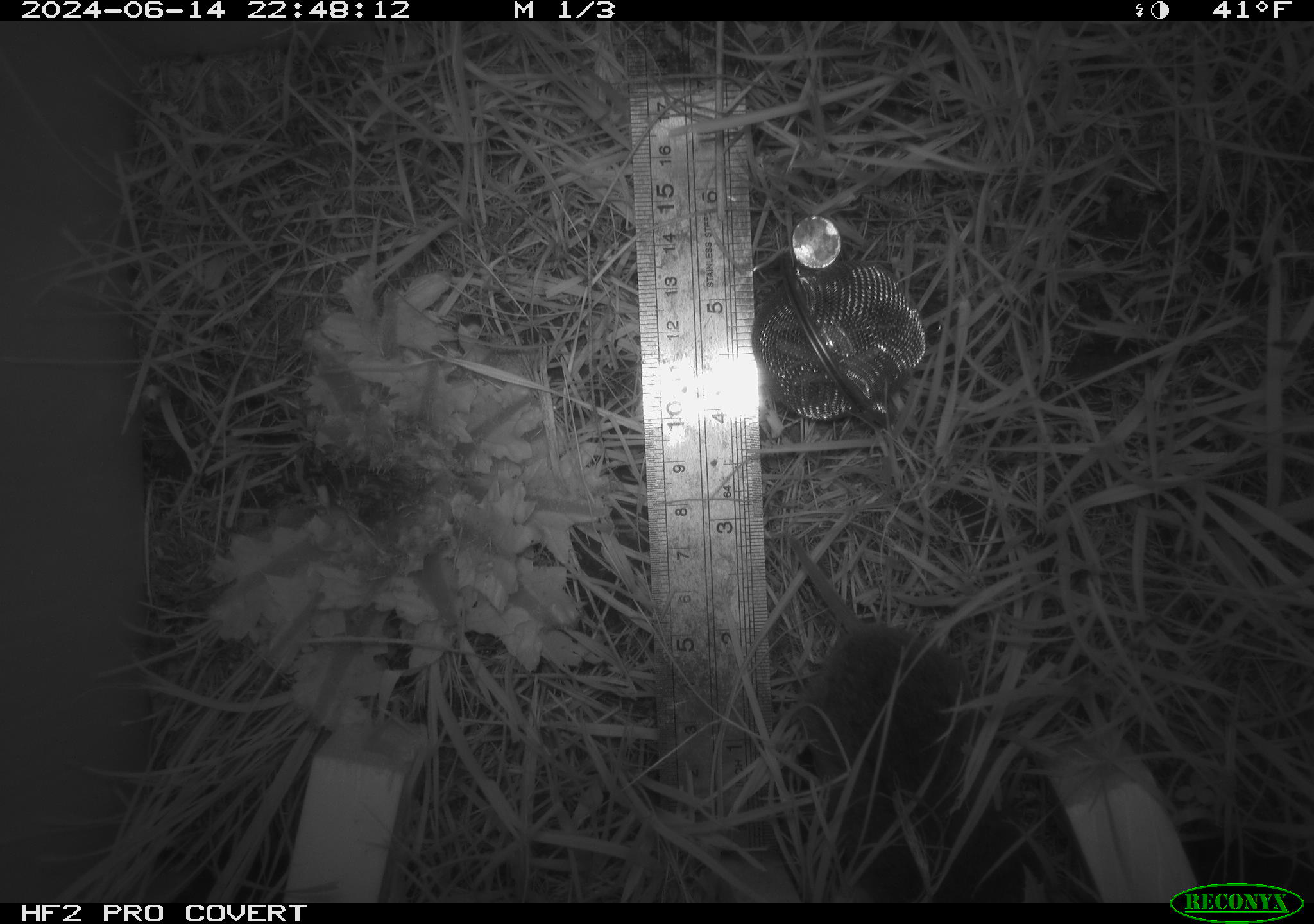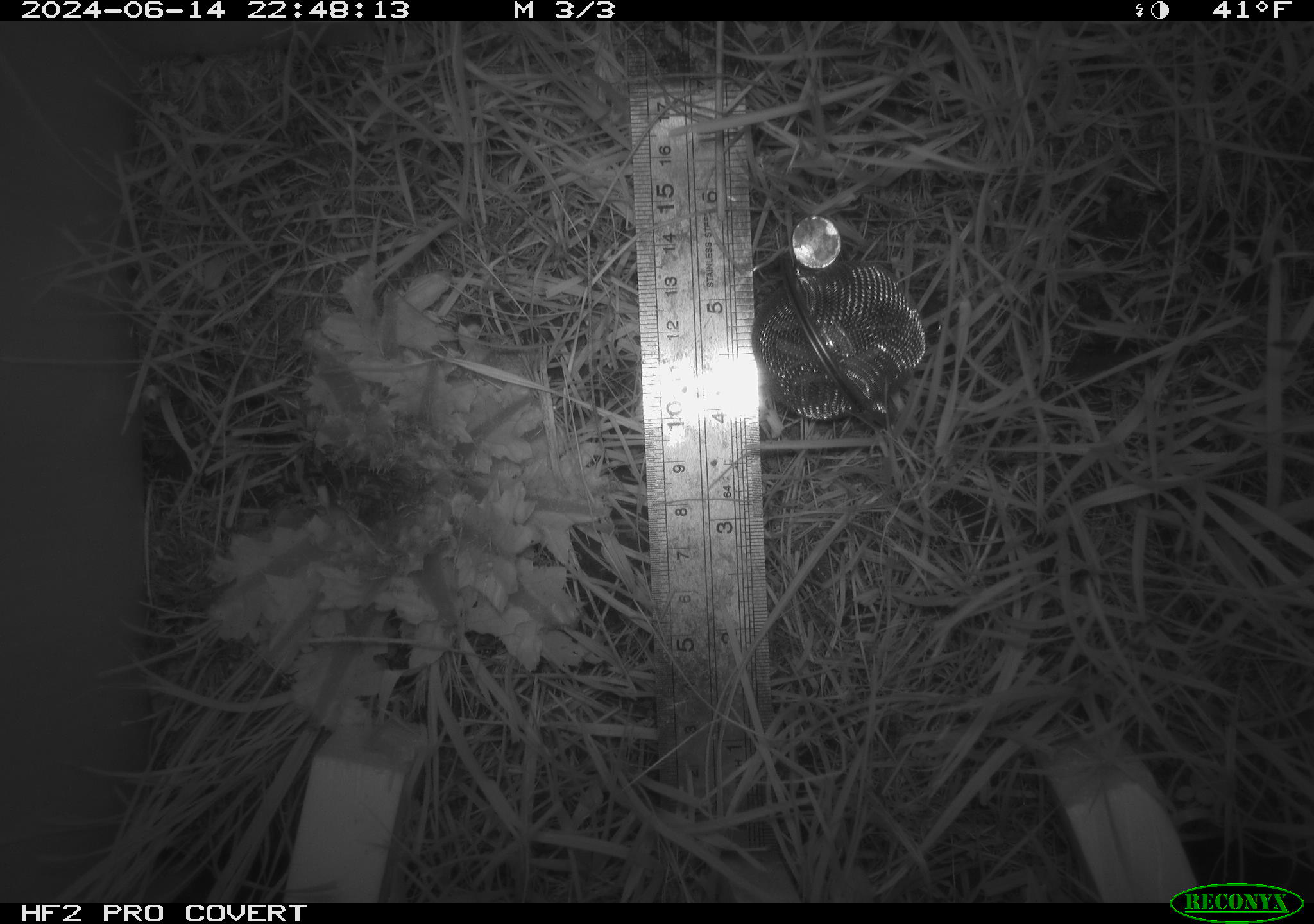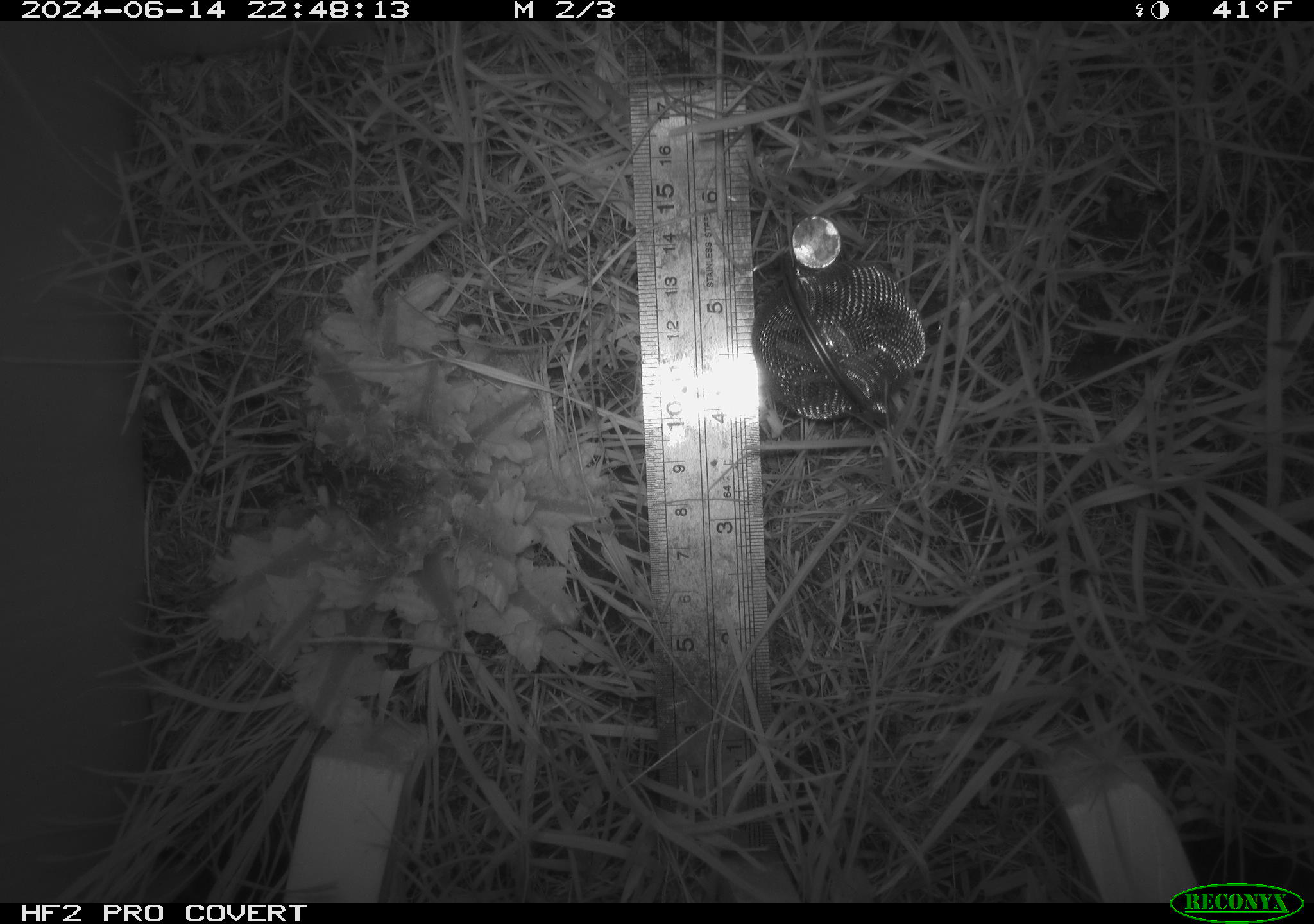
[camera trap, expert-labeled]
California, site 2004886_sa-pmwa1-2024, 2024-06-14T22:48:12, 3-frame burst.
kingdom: Animalia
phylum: Chordata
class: Mammalia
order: Rodentia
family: Cricetidae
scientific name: Arvicolinae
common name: voles, lemmings, and muskrats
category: arvicolinae subfamily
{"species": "arvicolinae subfamily (voles, lemmings, and muskrats) (Arvicolinae)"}